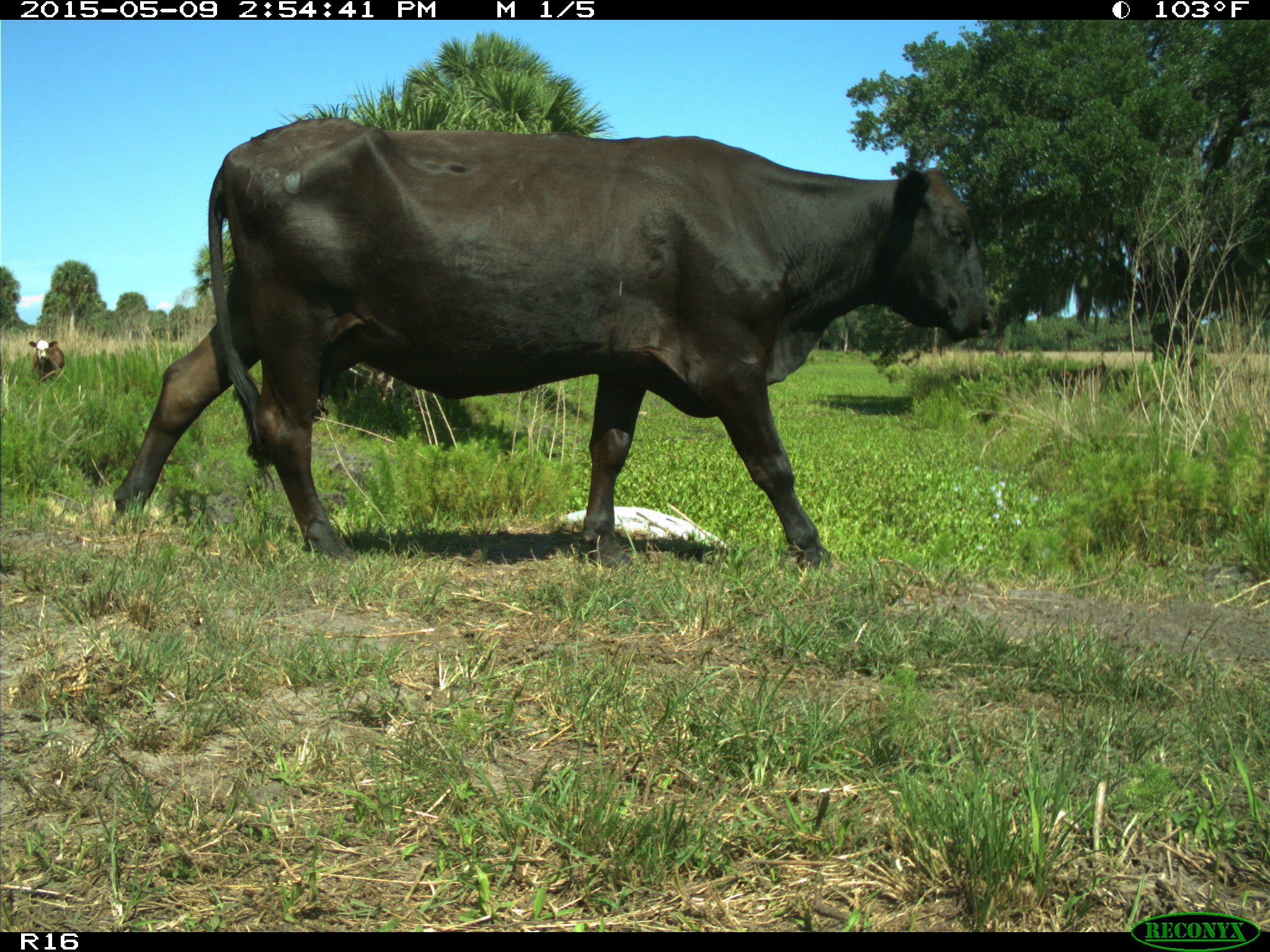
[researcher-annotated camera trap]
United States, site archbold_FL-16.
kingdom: Animalia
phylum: Chordata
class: Mammalia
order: Artiodactyla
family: Bovidae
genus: Bos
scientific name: Bos taurus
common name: domestic cow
Bos taurus (domestic cow).